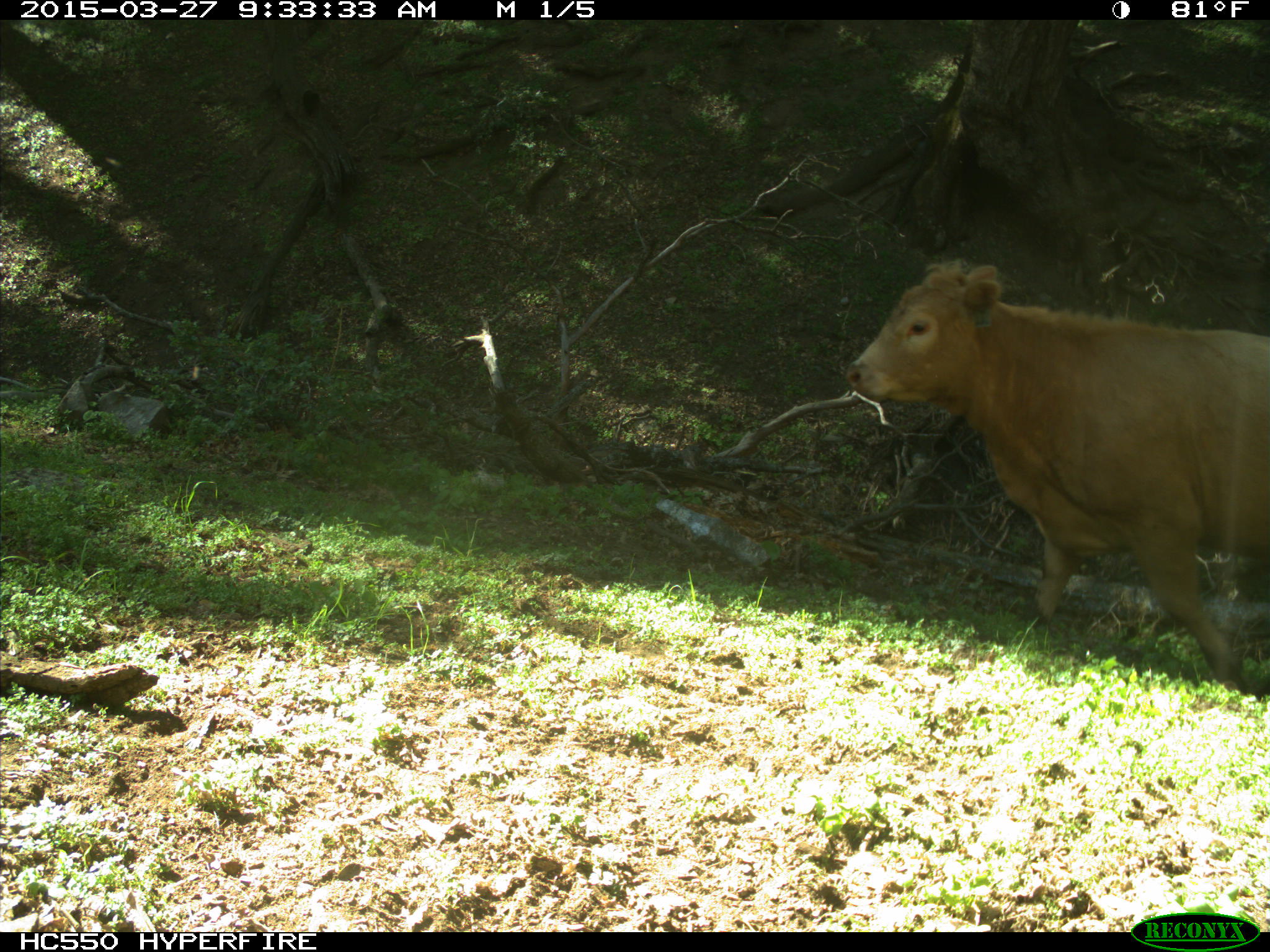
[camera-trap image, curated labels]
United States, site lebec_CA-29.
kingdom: Animalia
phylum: Chordata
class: Mammalia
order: Artiodactyla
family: Bovidae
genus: Bos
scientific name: Bos taurus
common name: domestic cow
Bos taurus (domestic cow).